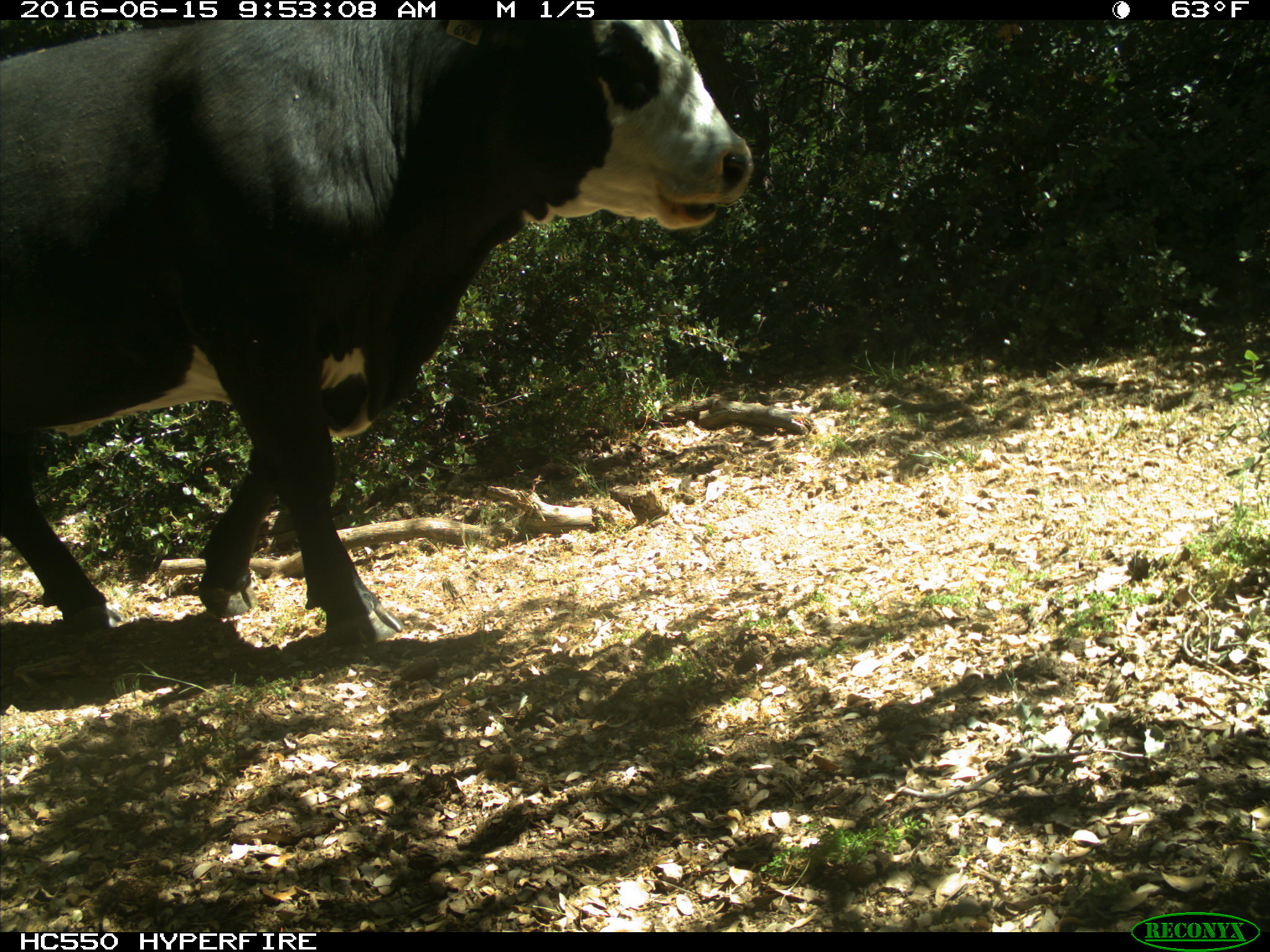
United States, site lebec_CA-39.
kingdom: Animalia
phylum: Chordata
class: Mammalia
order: Artiodactyla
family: Bovidae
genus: Bos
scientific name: Bos taurus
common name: domestic cow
Bos taurus (domestic cow).